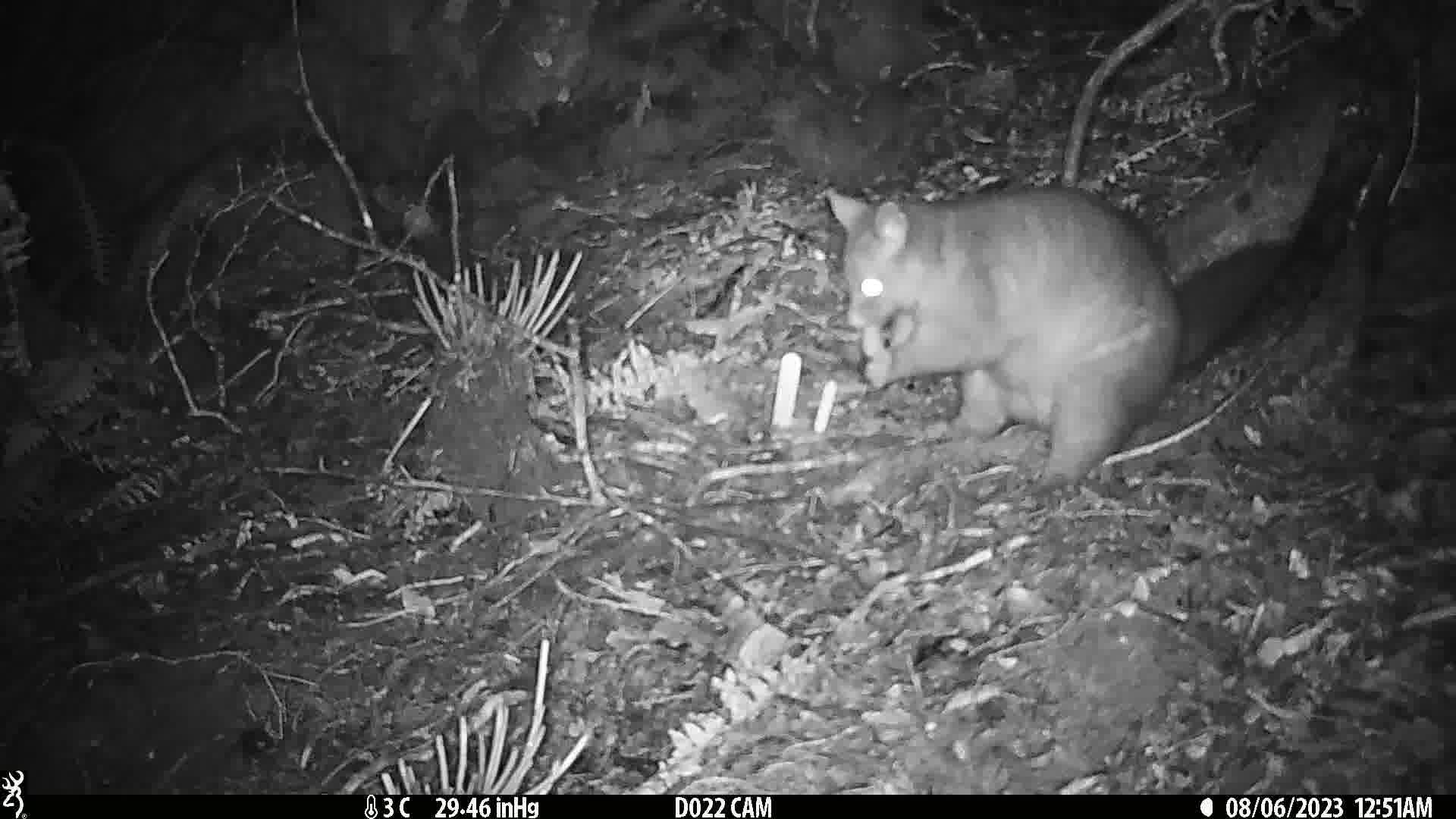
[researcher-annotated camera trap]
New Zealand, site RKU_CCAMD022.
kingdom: Animalia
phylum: Chordata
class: Mammalia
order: Diprotodontia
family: Phalangeridae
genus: Trichosurus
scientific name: Trichosurus vulpecula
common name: common brushtail possum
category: possum